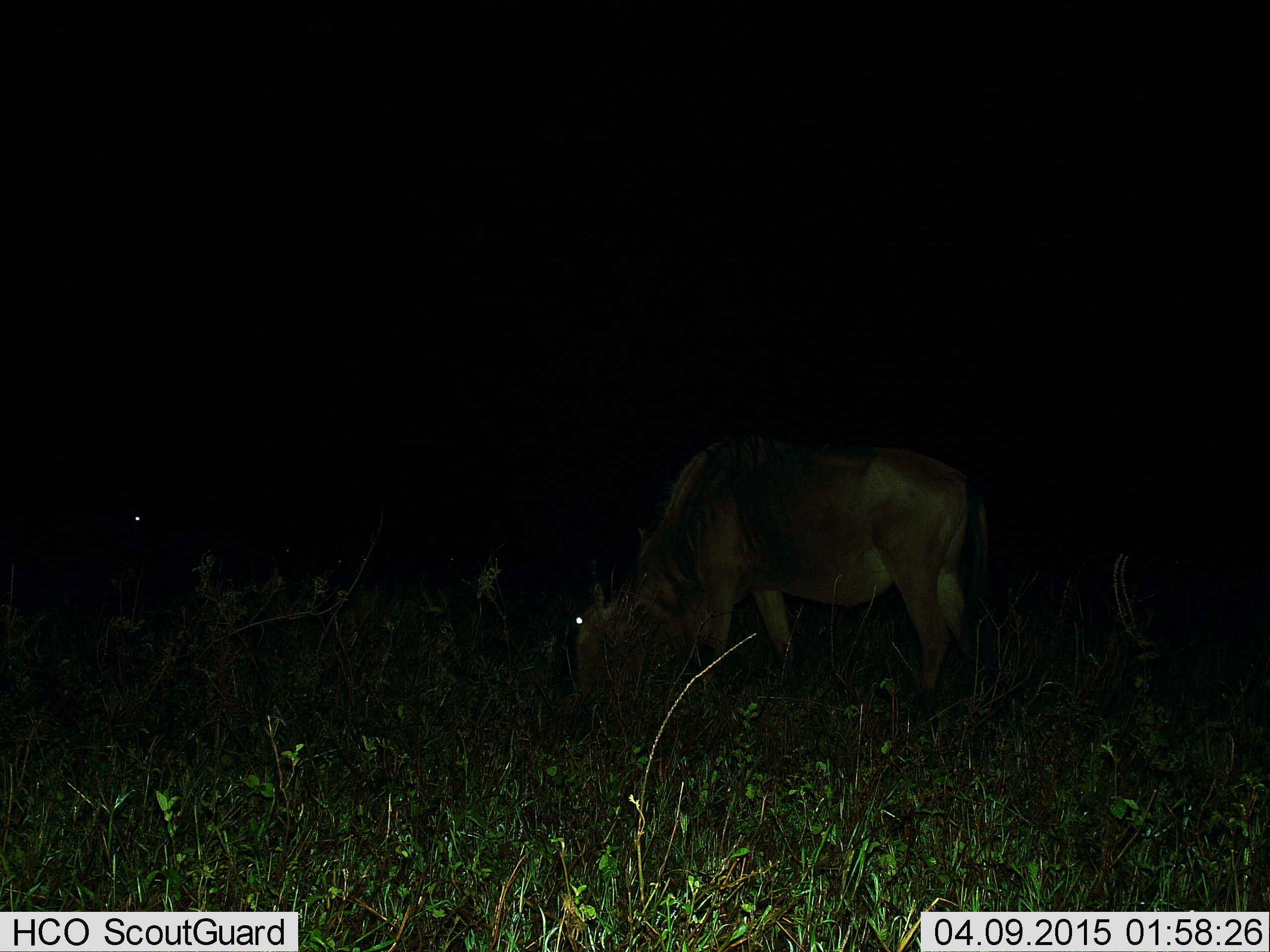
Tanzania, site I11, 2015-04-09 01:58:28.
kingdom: Animalia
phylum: Chordata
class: Mammalia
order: Artiodactyla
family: Bovidae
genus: Connochaetes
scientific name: Connochaetes taurinus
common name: blue wildebeest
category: wildebeest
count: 1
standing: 40%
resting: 0%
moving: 0%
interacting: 0%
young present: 0%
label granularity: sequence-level